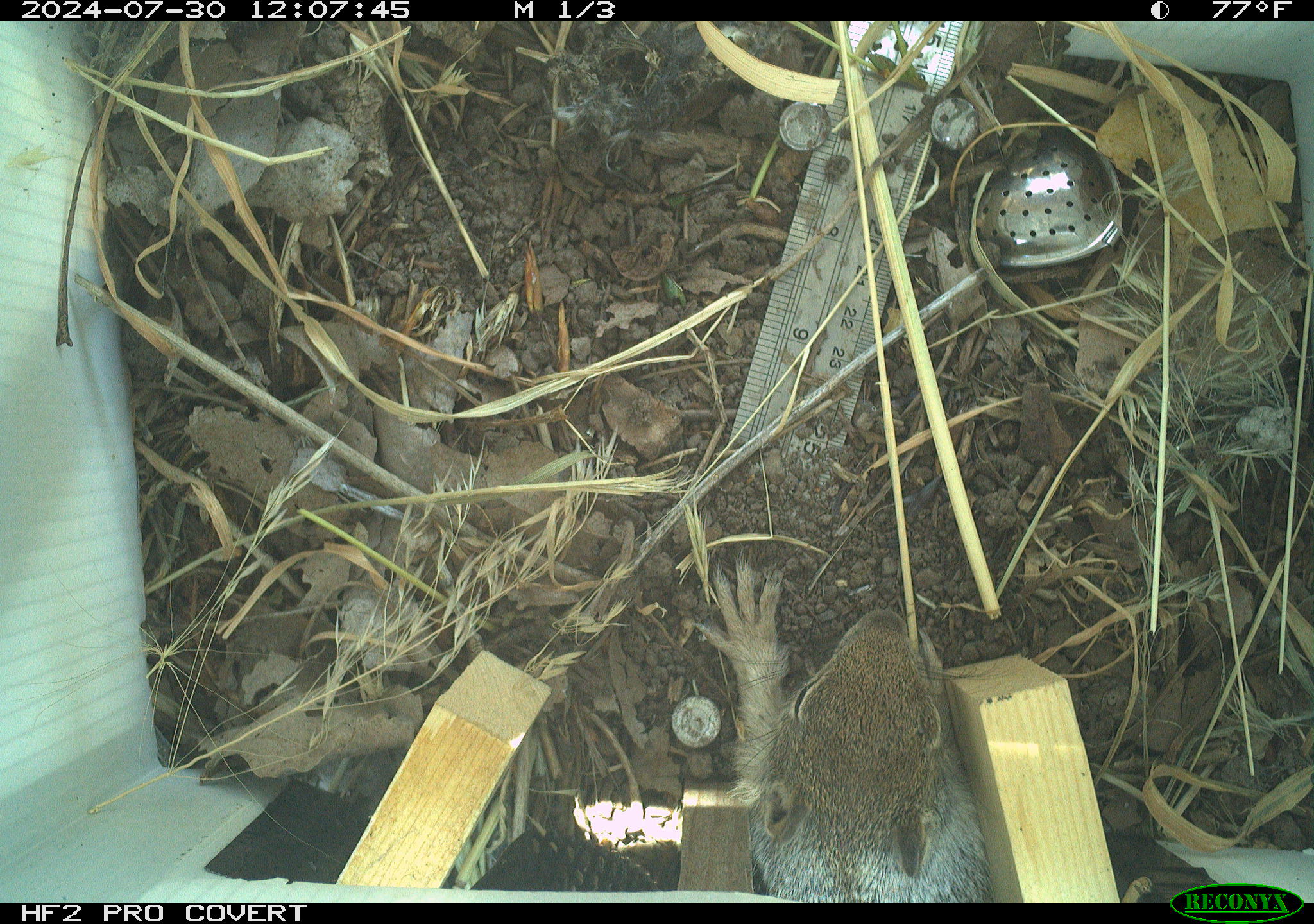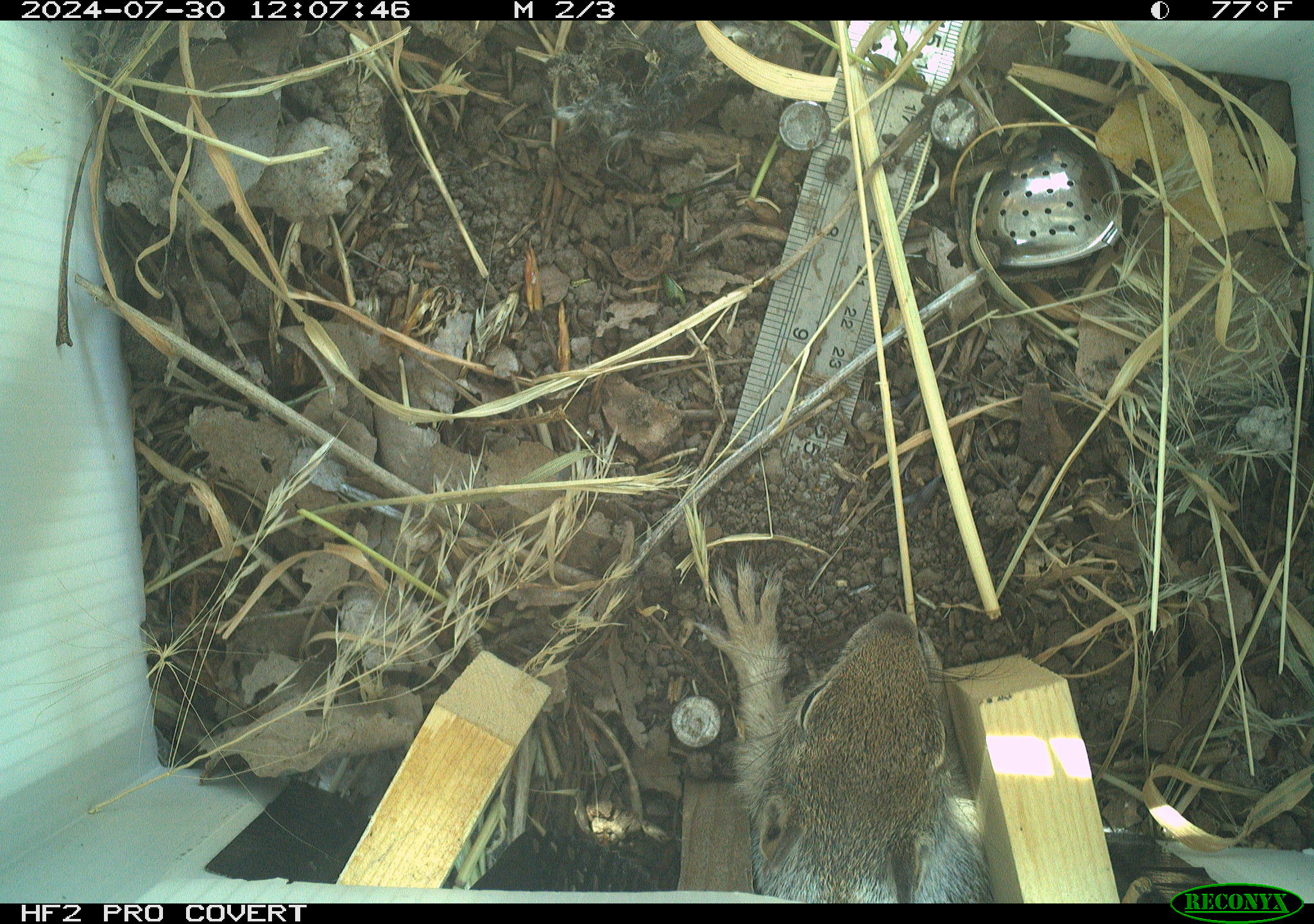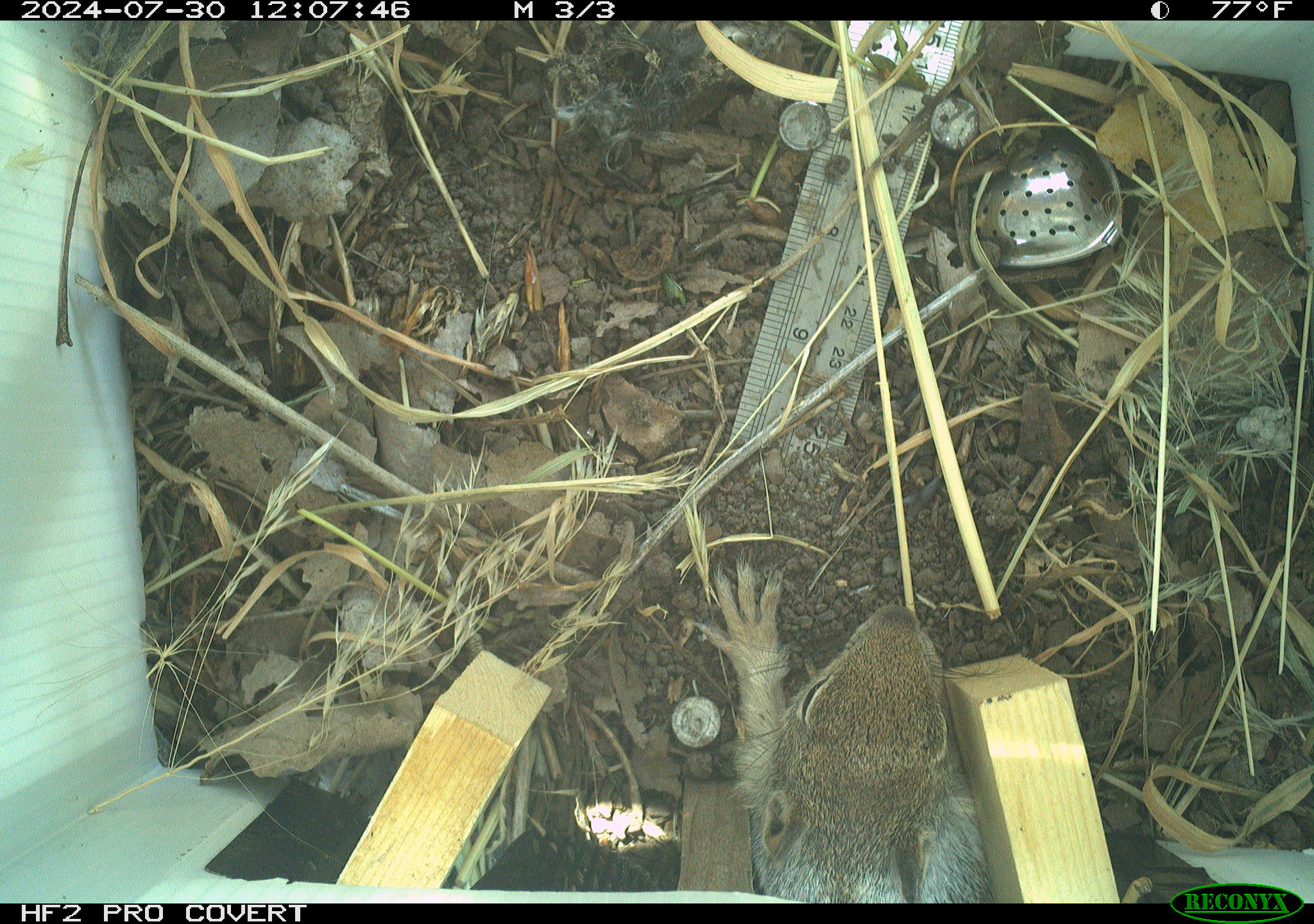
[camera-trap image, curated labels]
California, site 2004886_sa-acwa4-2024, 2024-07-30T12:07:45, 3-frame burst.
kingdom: Animalia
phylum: Chordata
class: Mammalia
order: Rodentia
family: Sciuridae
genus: Otospermophilus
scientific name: Otospermophilus beecheyi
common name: california ground squirrel